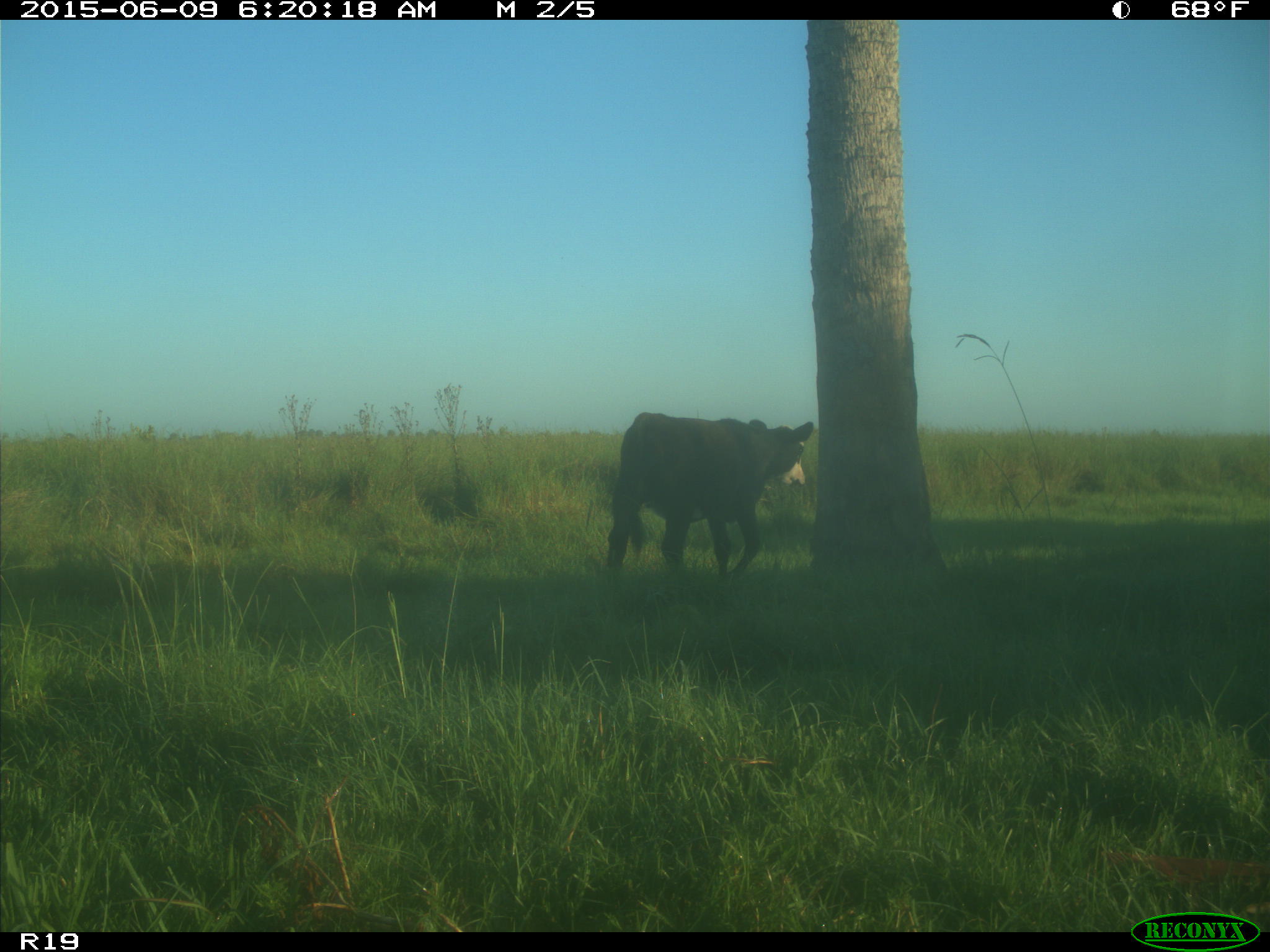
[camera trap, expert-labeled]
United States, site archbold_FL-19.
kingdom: Animalia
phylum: Chordata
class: Mammalia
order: Artiodactyla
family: Bovidae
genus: Bos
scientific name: Bos taurus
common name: domestic cow